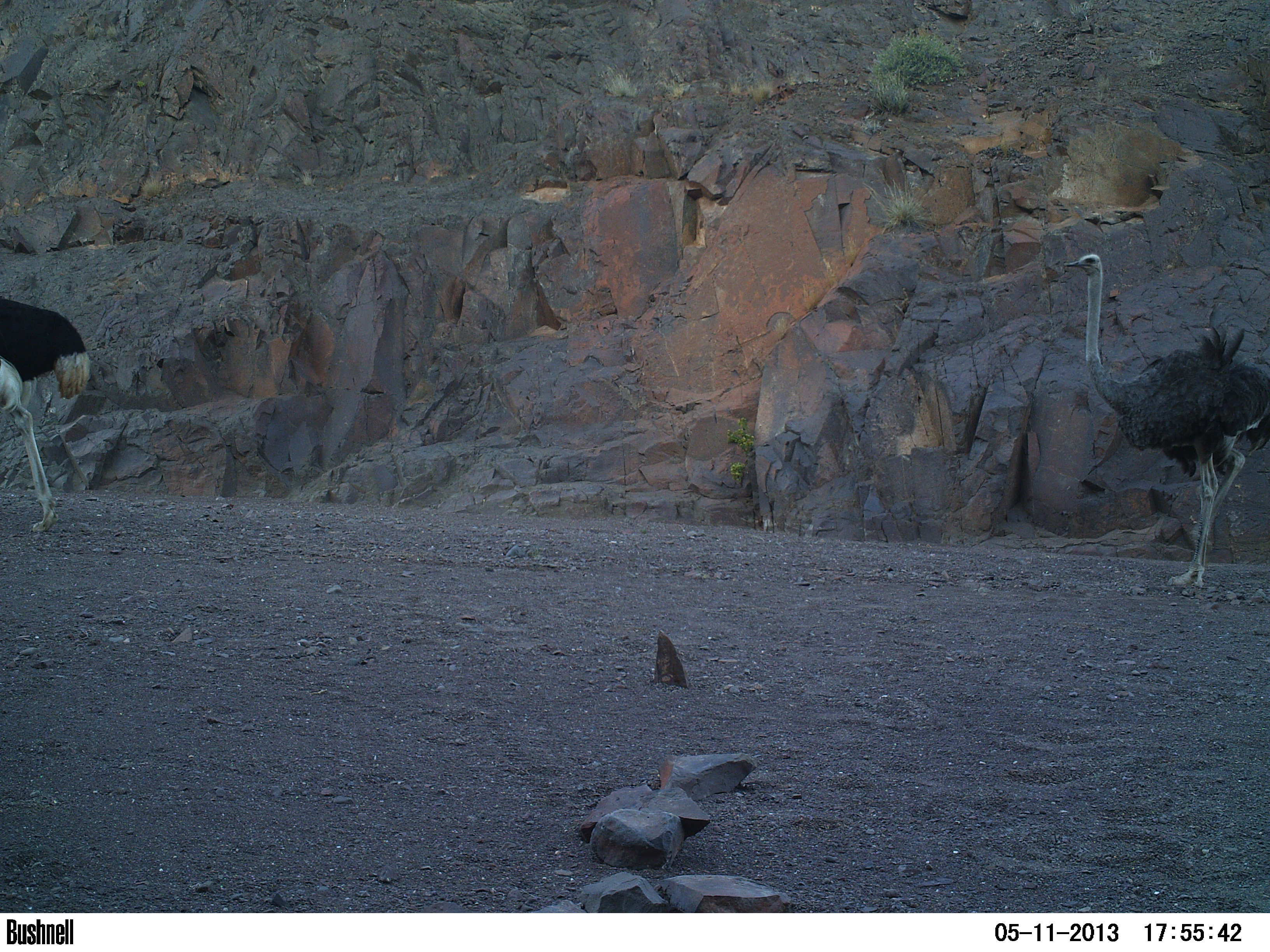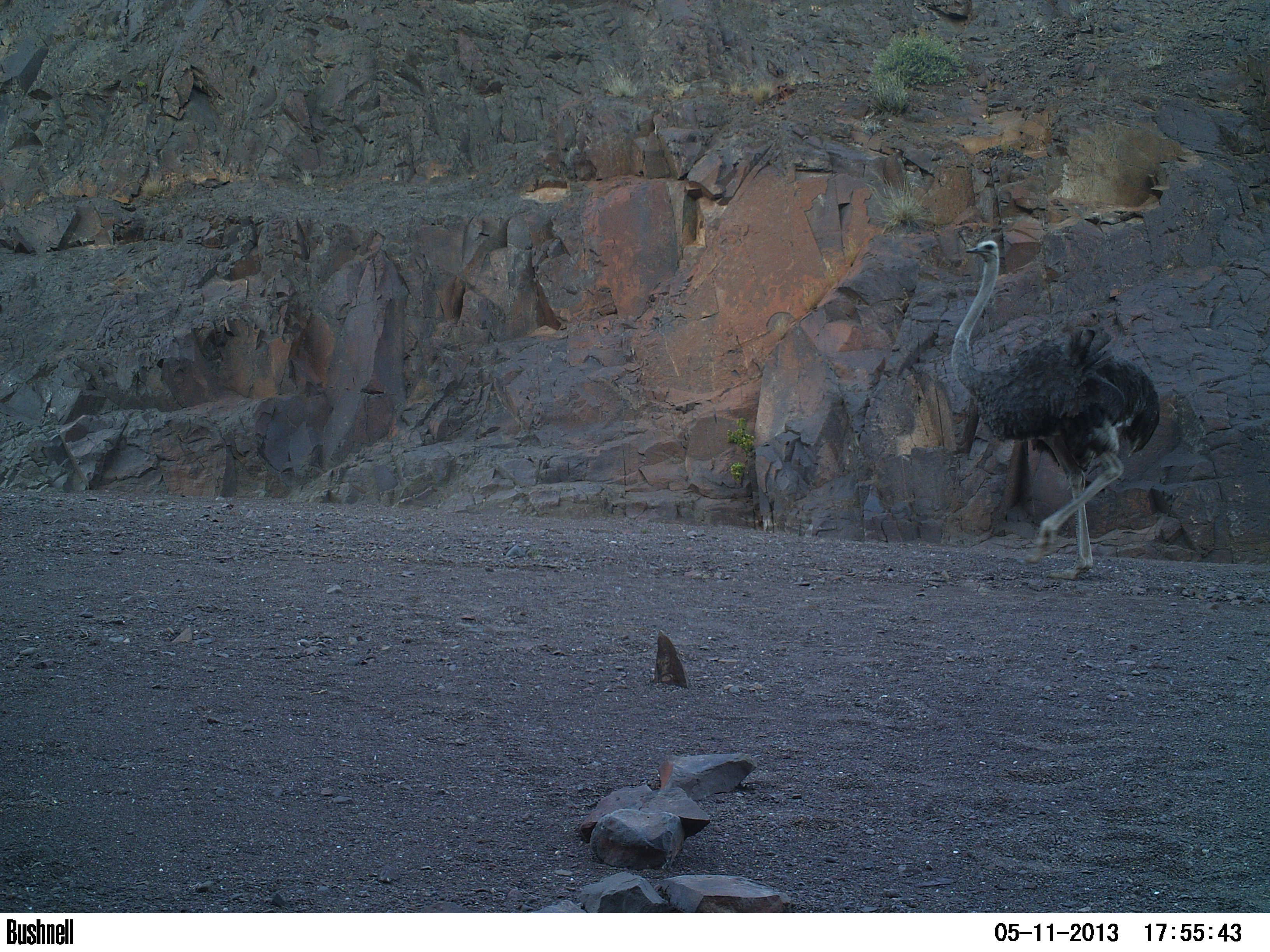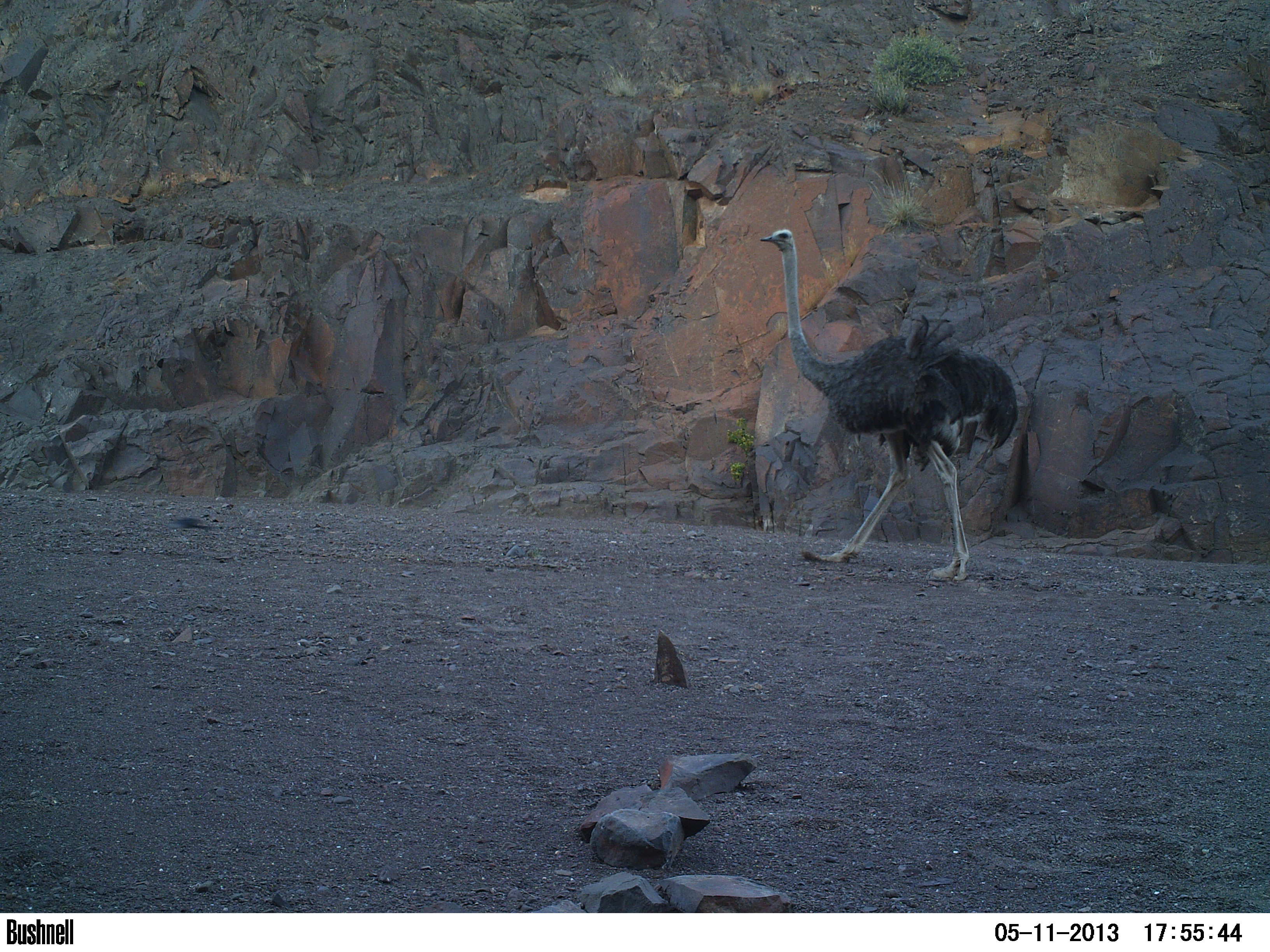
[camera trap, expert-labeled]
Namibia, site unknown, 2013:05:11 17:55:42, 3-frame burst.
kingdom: Animalia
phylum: Chordata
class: Aves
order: Struthioniformes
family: Struthionidae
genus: Struthio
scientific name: Struthio camelus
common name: common ostrich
Struthio camelus (common ostrich).